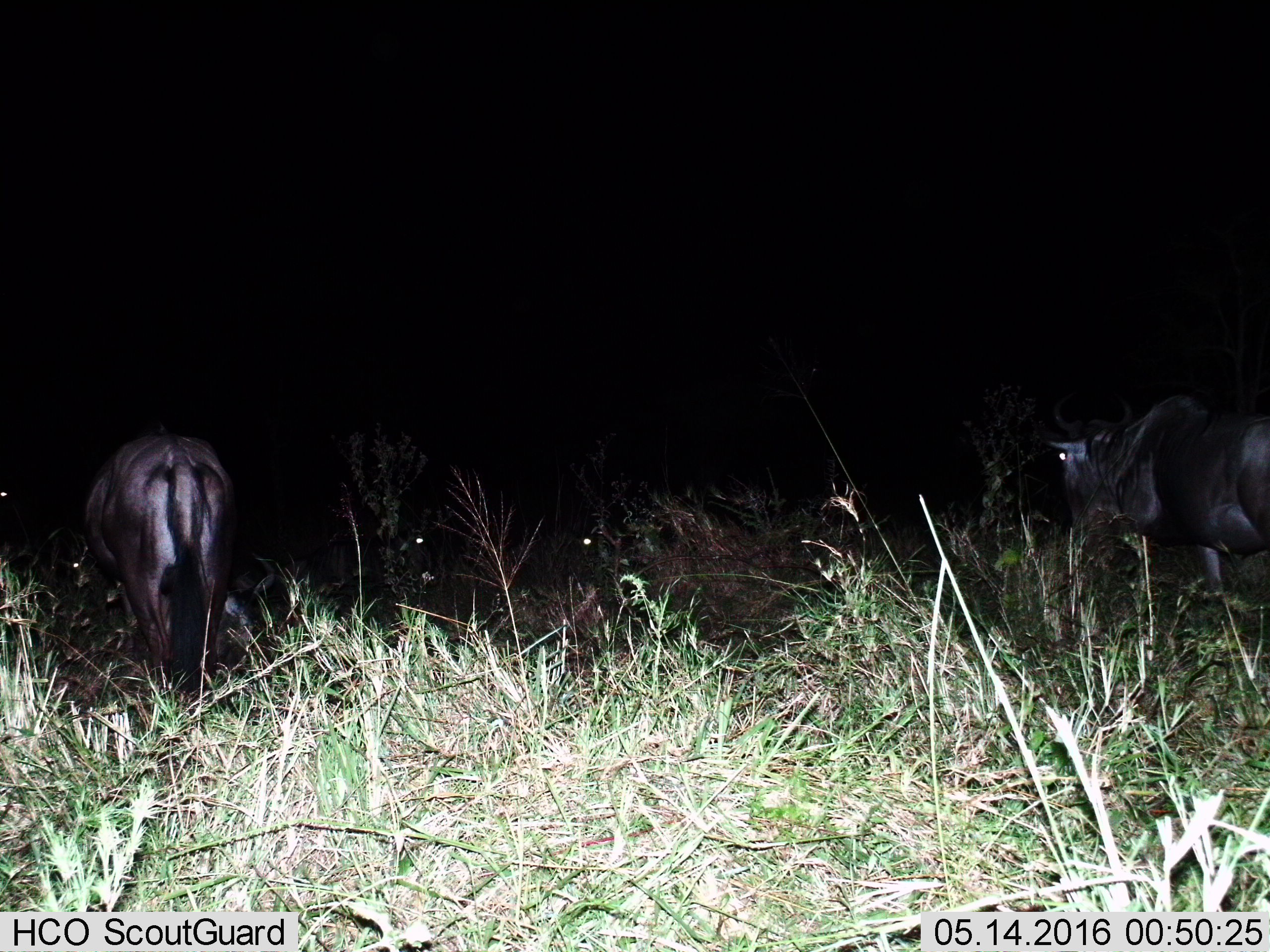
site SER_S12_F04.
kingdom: Animalia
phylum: Chordata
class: Mammalia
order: Artiodactyla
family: Bovidae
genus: Connochaetes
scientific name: Connochaetes taurinus taurinus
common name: blue wildebeest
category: wildebeestblue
Wildebeestblue (blue wildebeest) (Connochaetes taurinus taurinus), count 2. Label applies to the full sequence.